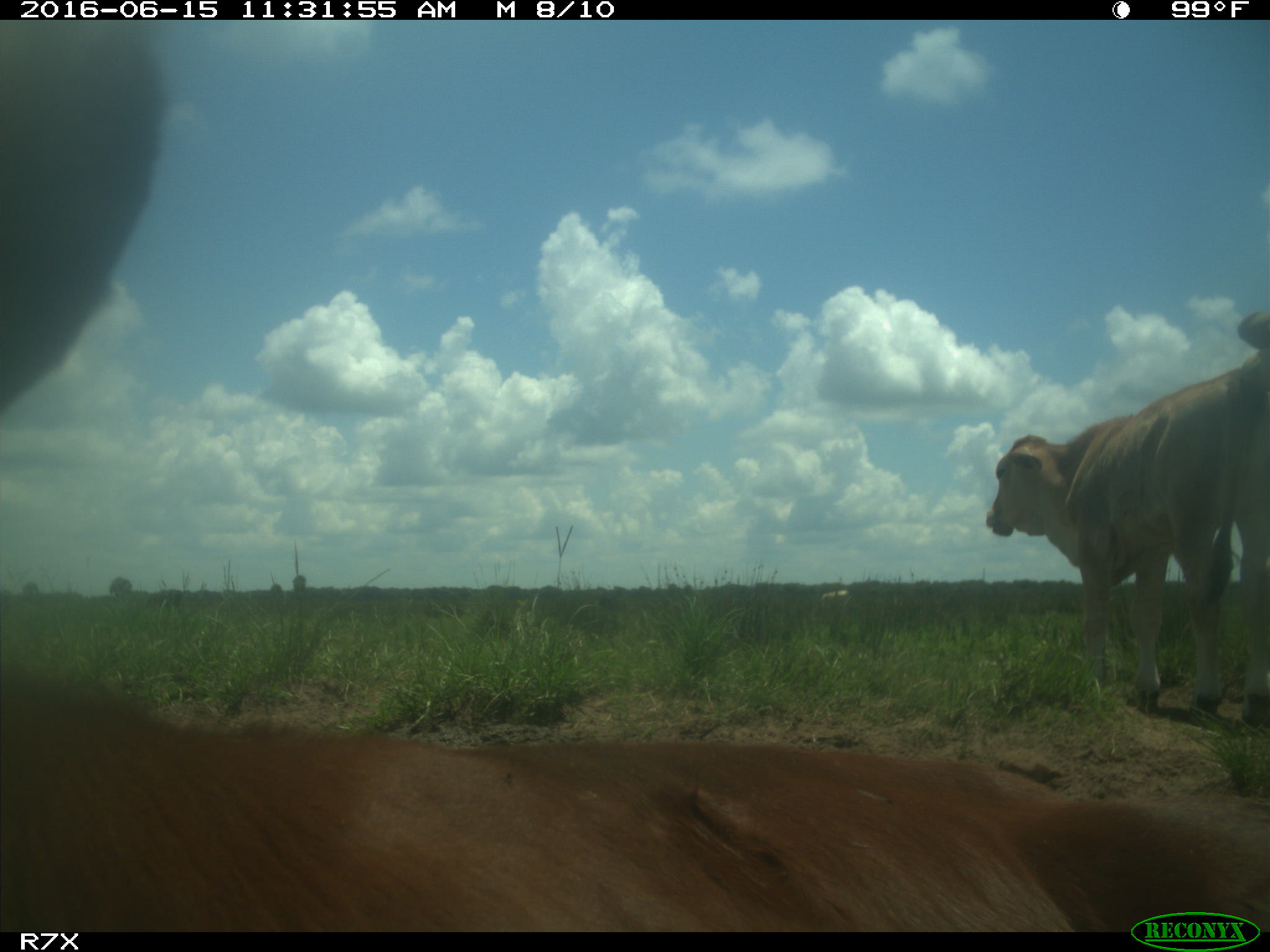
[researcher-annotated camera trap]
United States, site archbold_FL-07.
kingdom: Animalia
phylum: Chordata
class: Mammalia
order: Artiodactyla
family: Bovidae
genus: Bos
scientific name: Bos taurus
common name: domestic cow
Bos taurus (domestic cow).